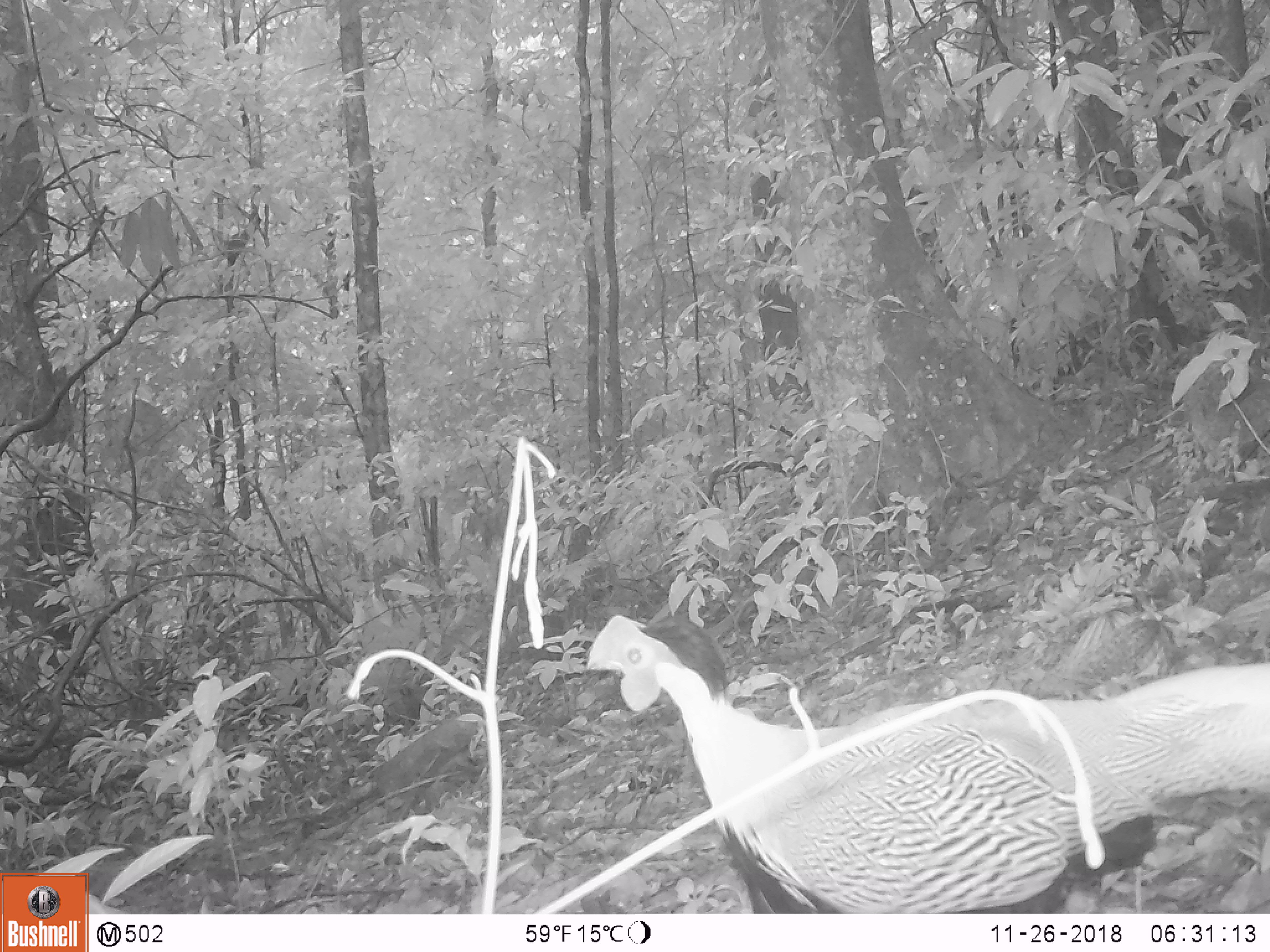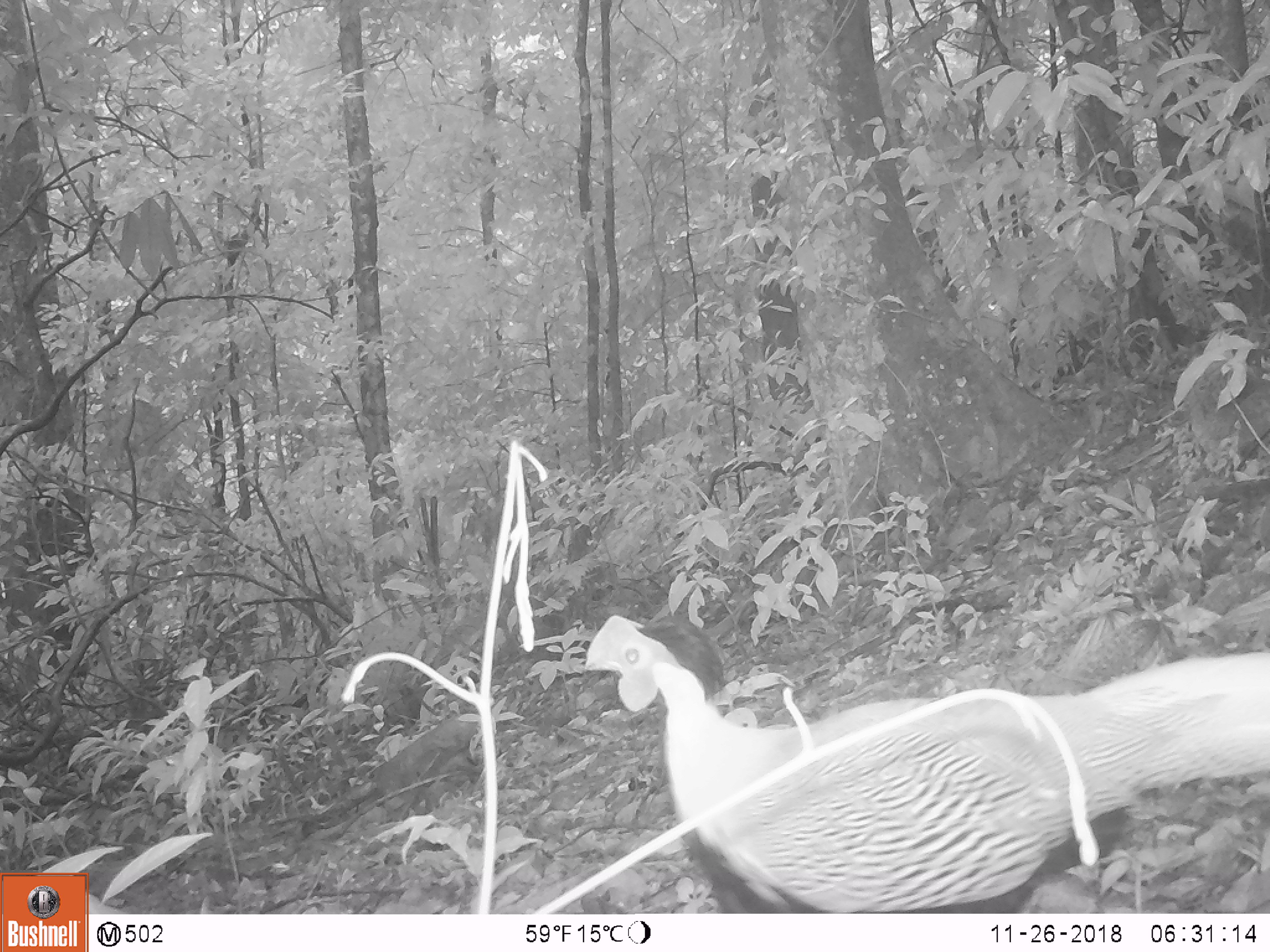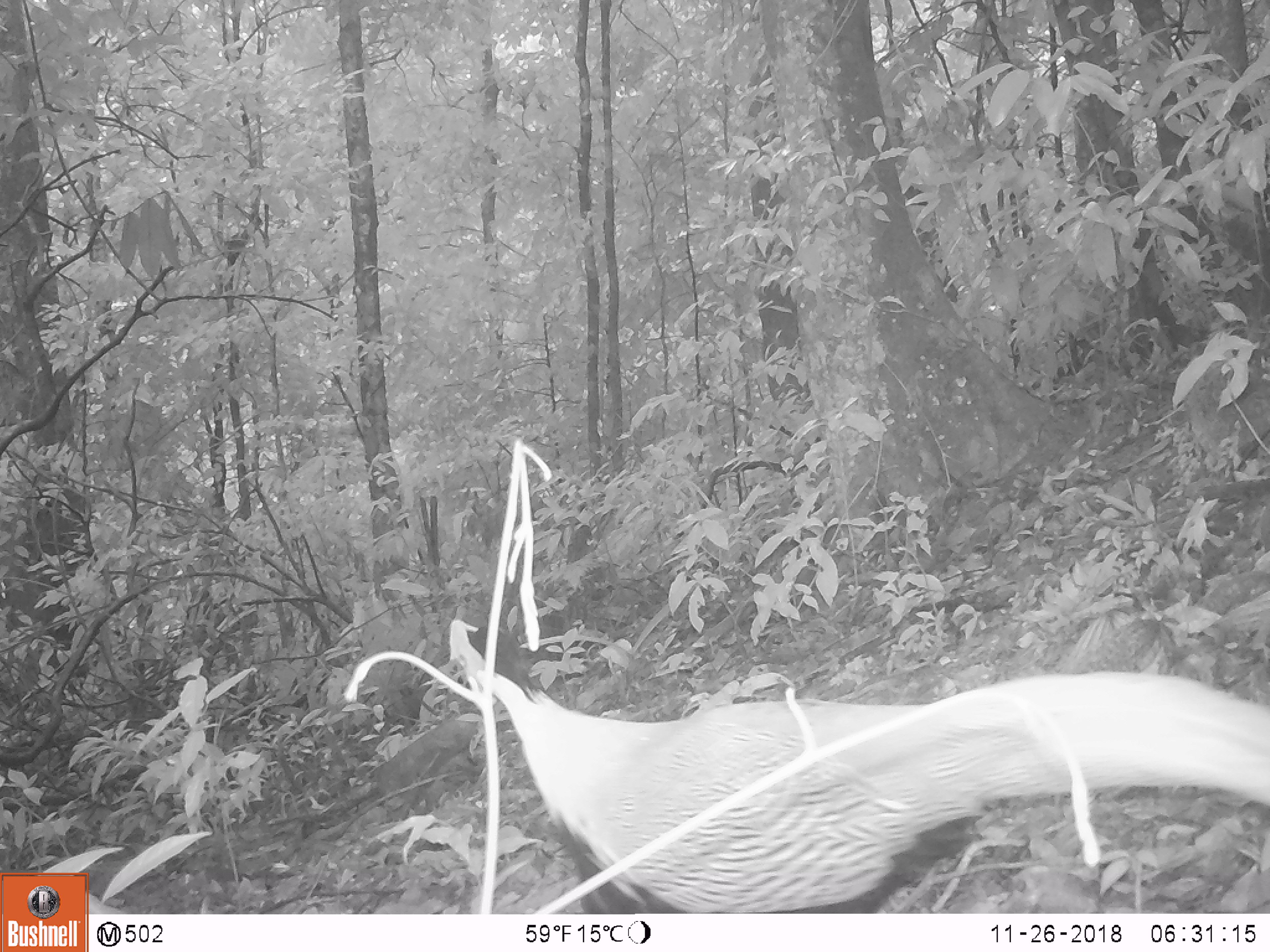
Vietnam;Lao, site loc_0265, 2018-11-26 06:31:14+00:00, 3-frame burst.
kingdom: Animalia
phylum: Chordata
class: Aves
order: Galliformes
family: Phasianidae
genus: Lophura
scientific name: Lophura nycthemera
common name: silver pheasant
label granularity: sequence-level